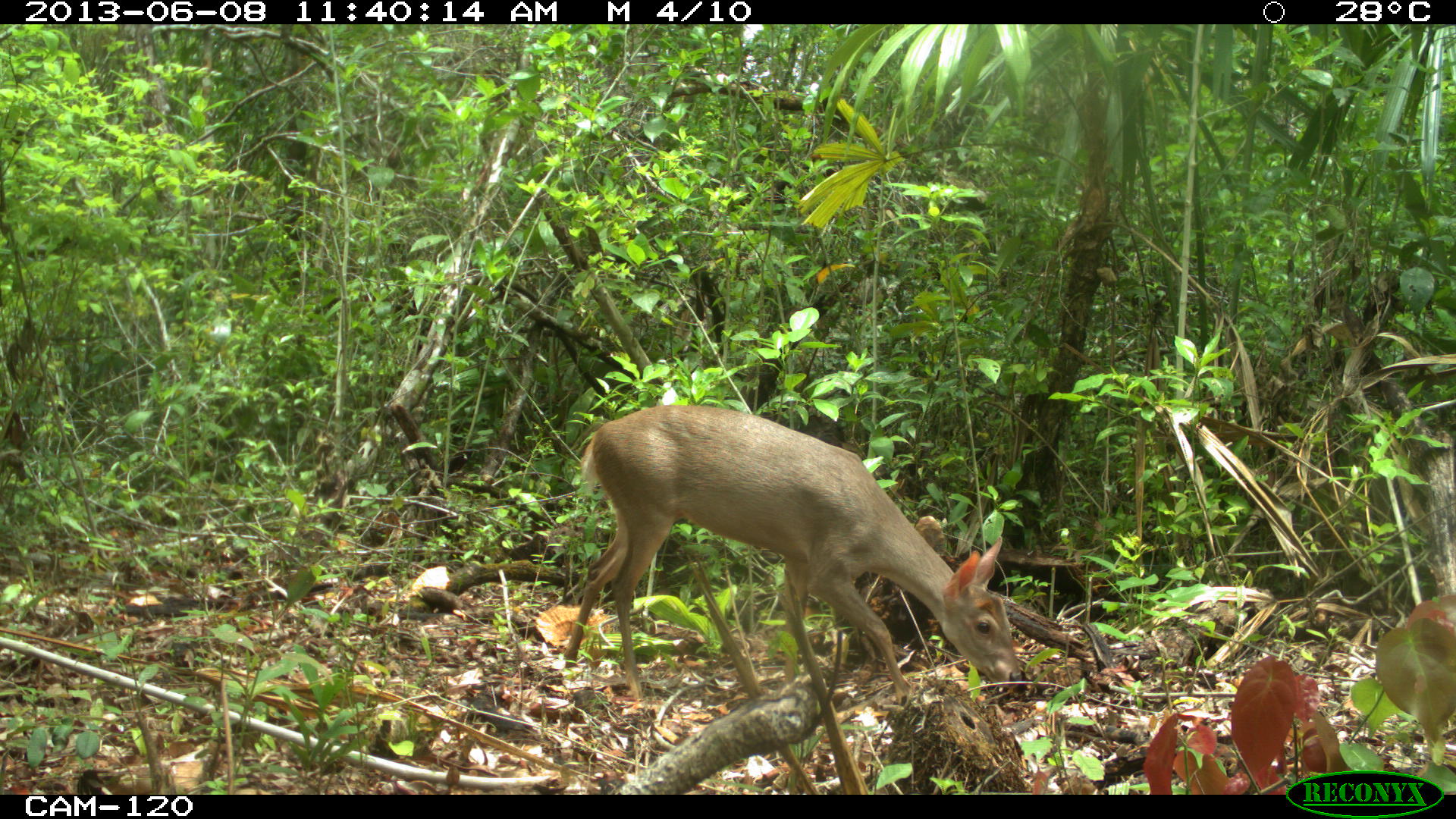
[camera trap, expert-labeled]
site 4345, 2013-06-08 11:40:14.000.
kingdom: Animalia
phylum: Chordata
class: Mammalia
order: Artiodactyla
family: Cervidae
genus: Odocoileus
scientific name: Odocoileus pandora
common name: yucatán brown brocket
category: mazama pandora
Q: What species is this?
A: Mazama pandora (yucatán brown brocket) (Odocoileus pandora).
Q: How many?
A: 1.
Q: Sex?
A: Female.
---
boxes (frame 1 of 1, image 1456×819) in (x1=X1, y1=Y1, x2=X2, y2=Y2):
mazama pandora: (x1=561, y1=403, x2=1023, y2=698)